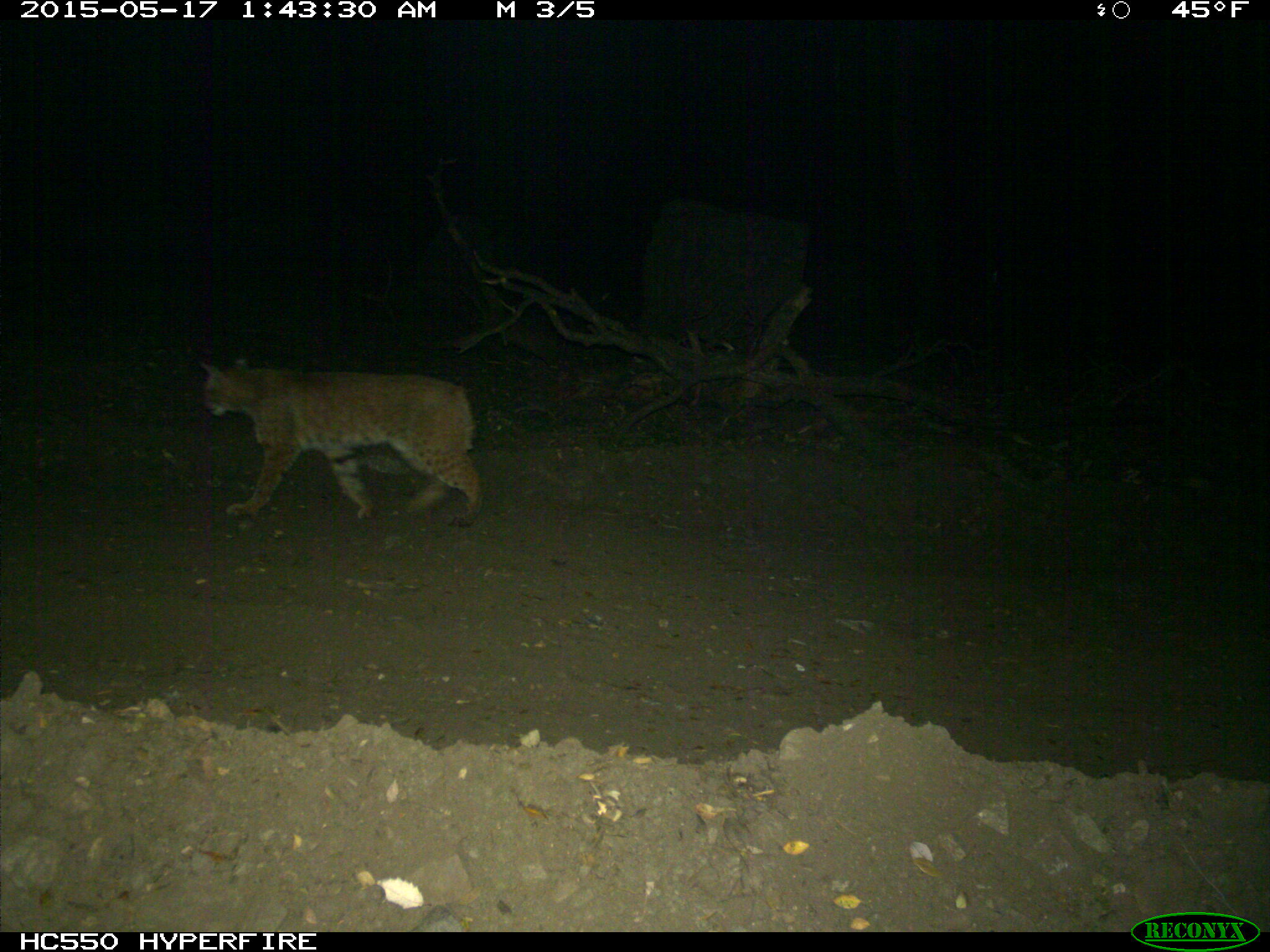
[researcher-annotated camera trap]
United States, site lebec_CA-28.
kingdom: Animalia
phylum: Chordata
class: Mammalia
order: Carnivora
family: Felidae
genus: Lynx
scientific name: Lynx rufus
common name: bobcat